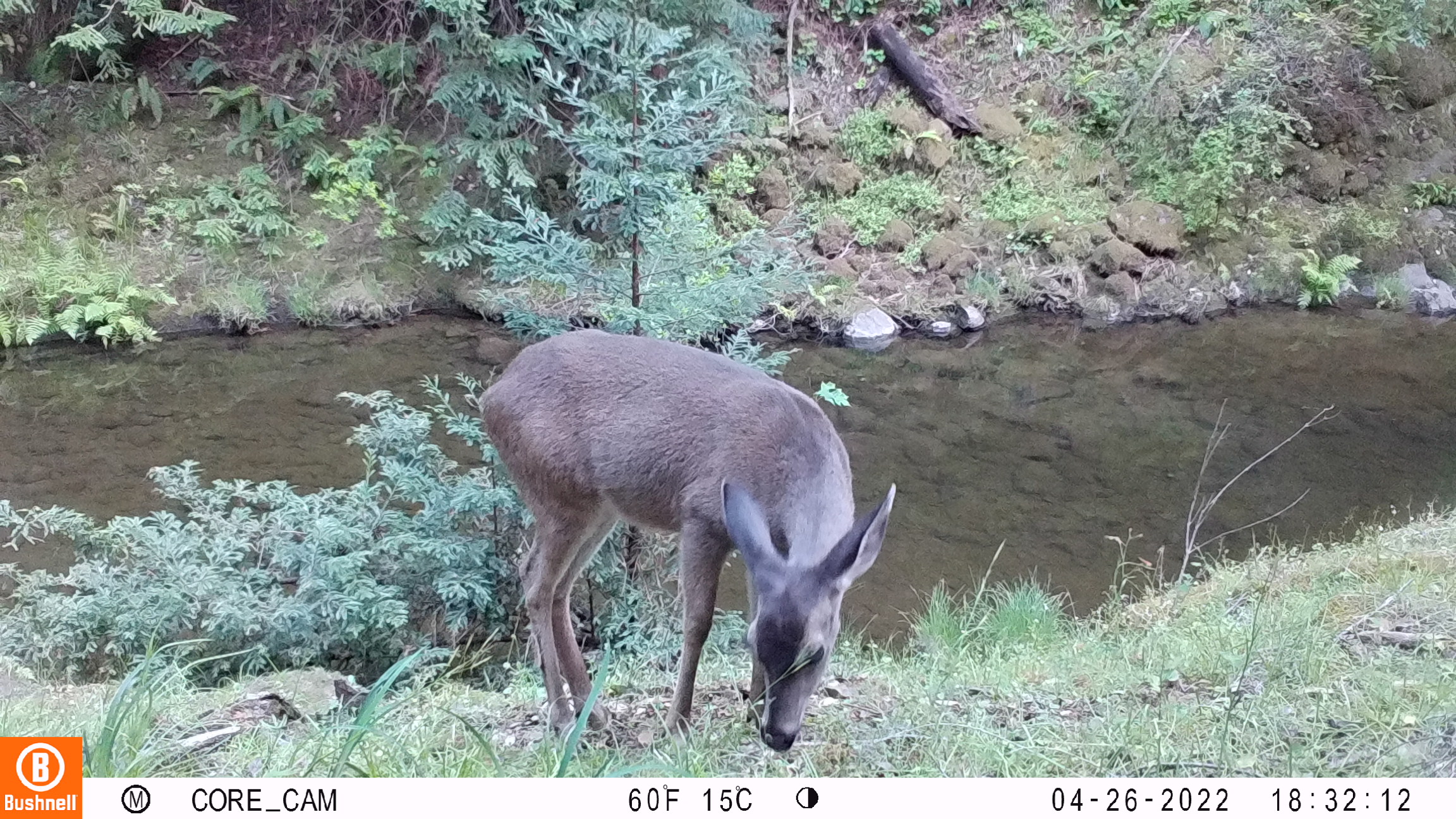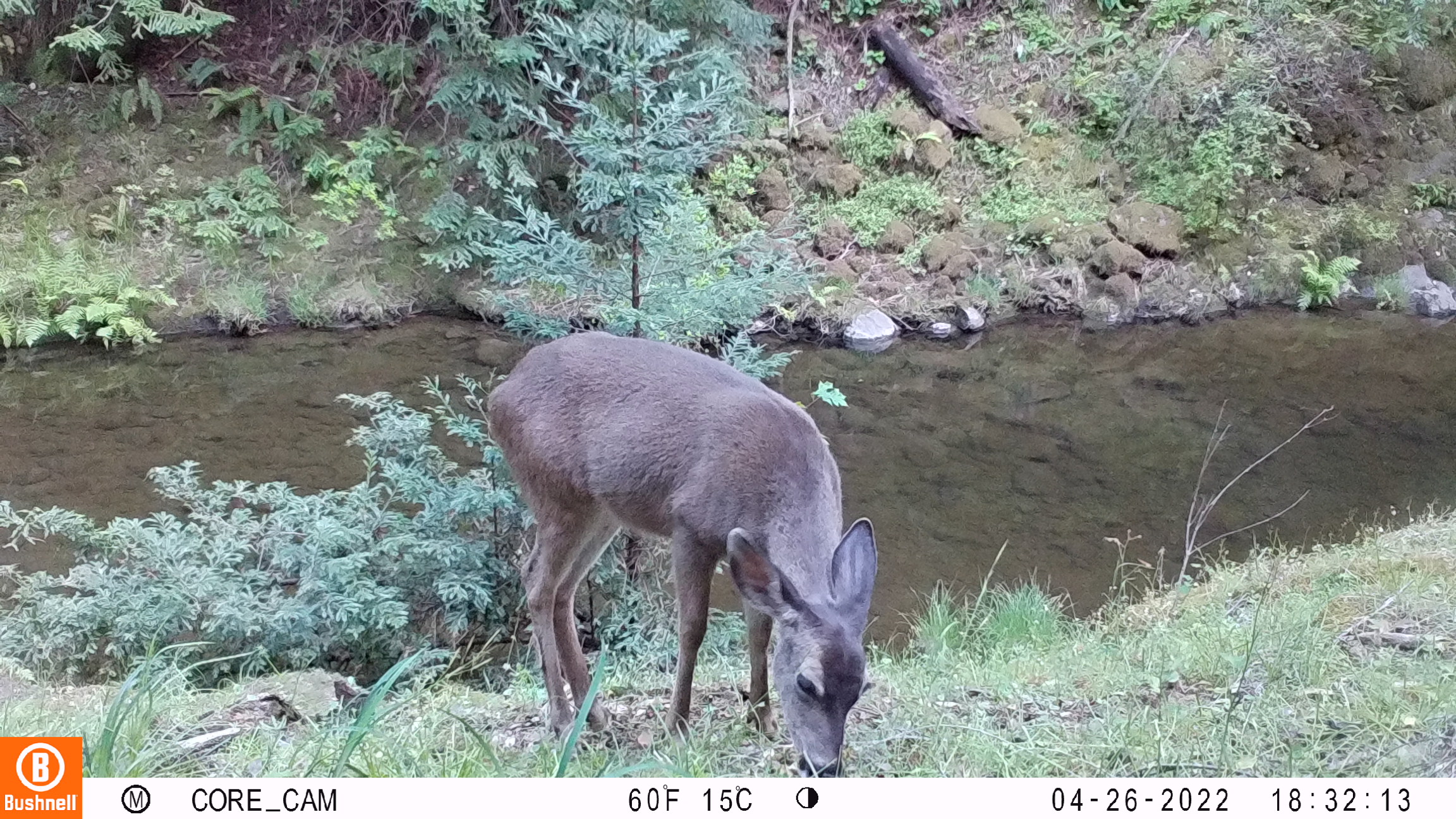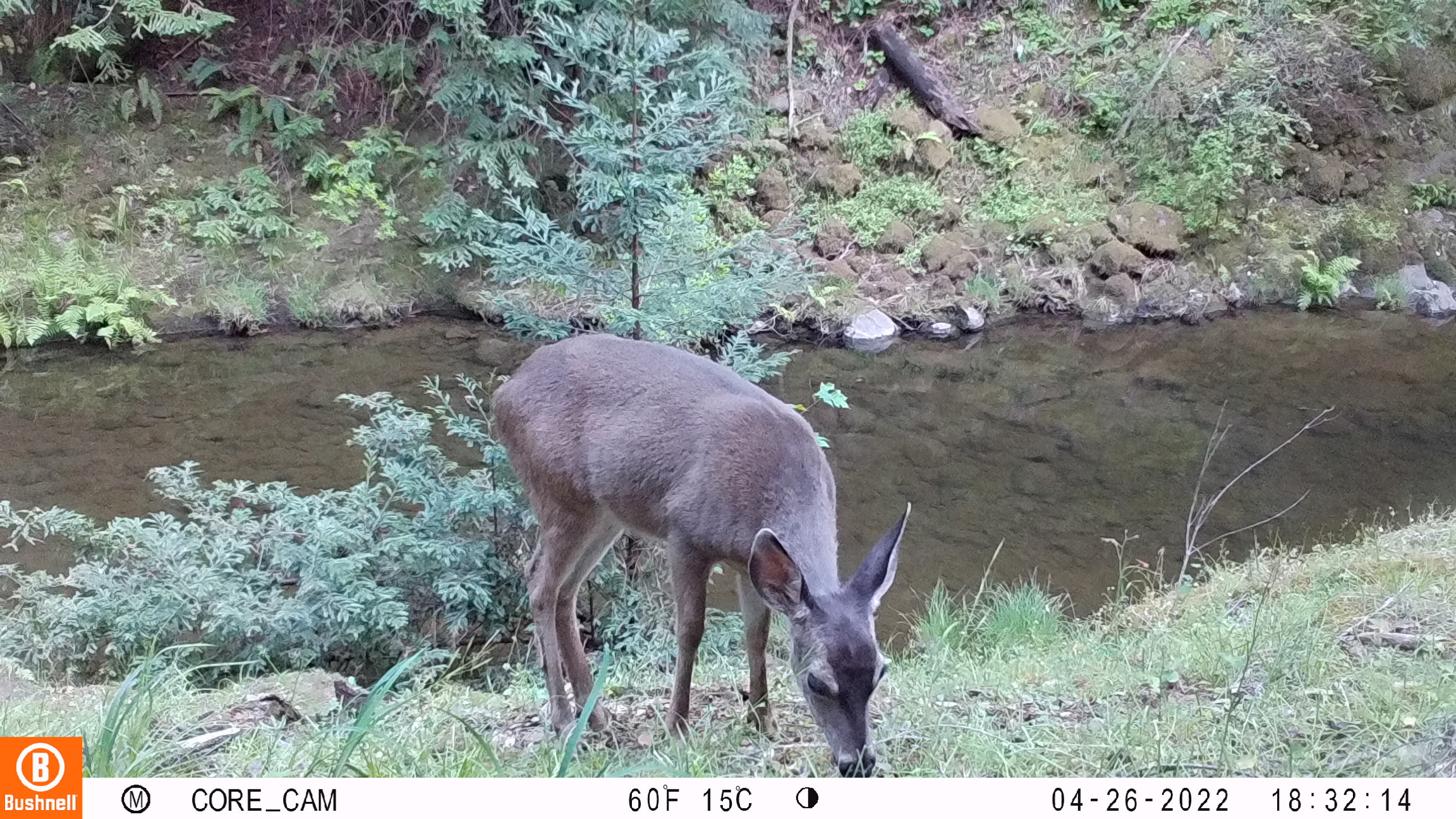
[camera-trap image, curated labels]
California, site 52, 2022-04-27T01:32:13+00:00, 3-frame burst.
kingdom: Animalia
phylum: Chordata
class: Mammalia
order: Artiodactyla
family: Cervidae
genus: Odocoileus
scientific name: Odocoileus hemionus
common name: mule deer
Mule deer (Odocoileus hemionus).